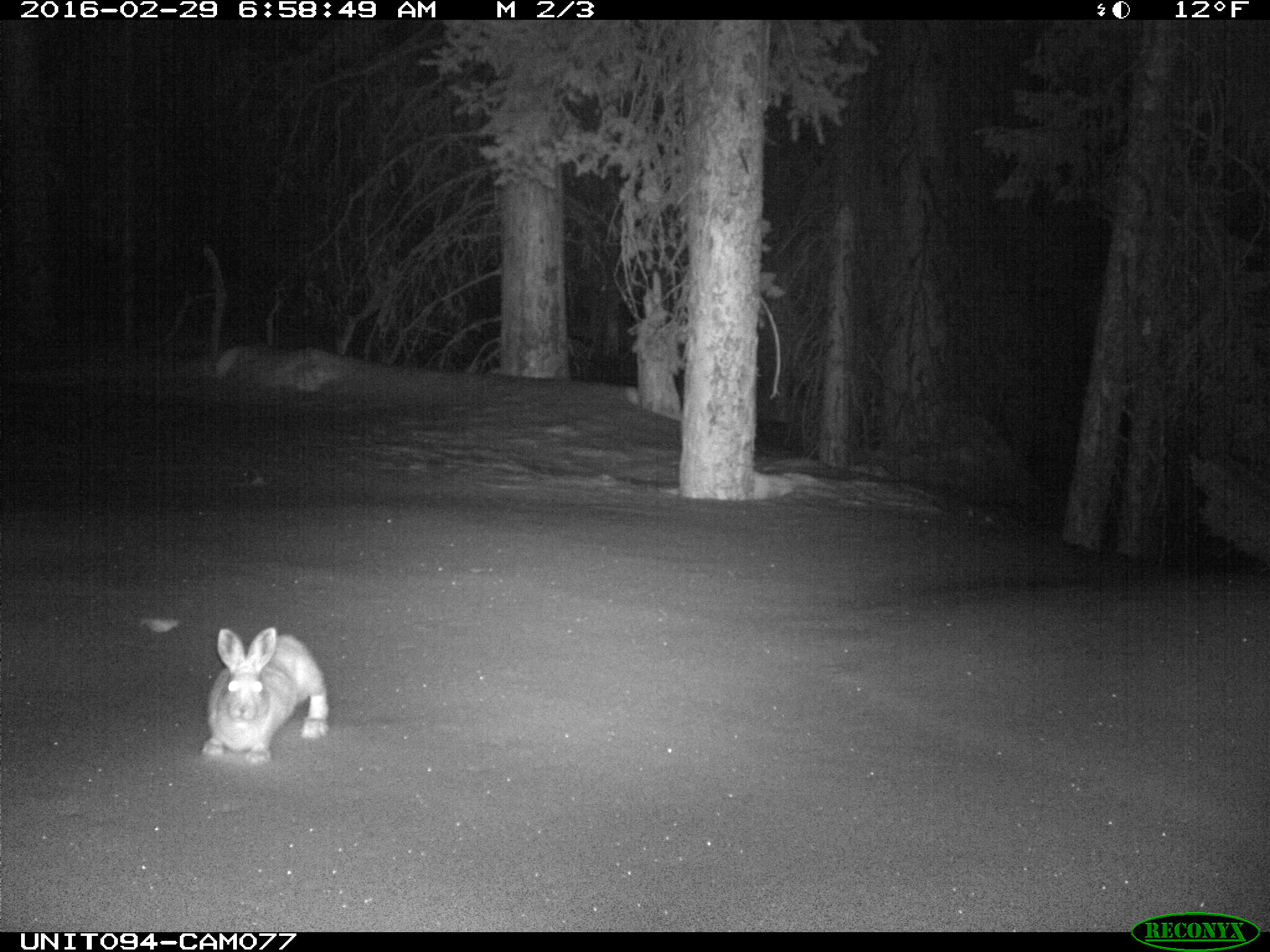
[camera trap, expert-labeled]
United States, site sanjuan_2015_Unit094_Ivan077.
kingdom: Animalia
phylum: Chordata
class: Mammalia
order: Lagomorpha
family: Leporidae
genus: Lepus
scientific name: Lepus americanus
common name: snowshoe hare